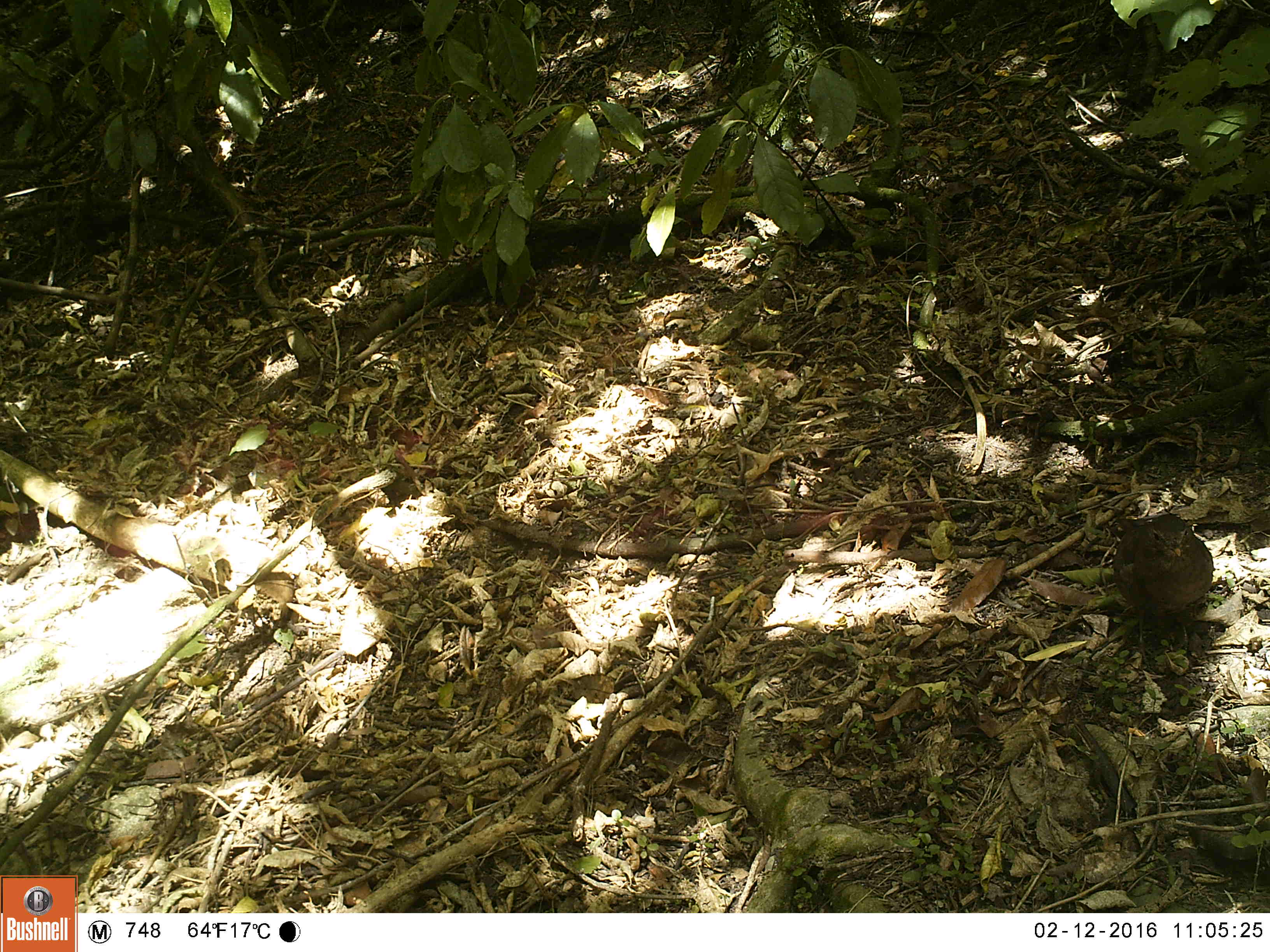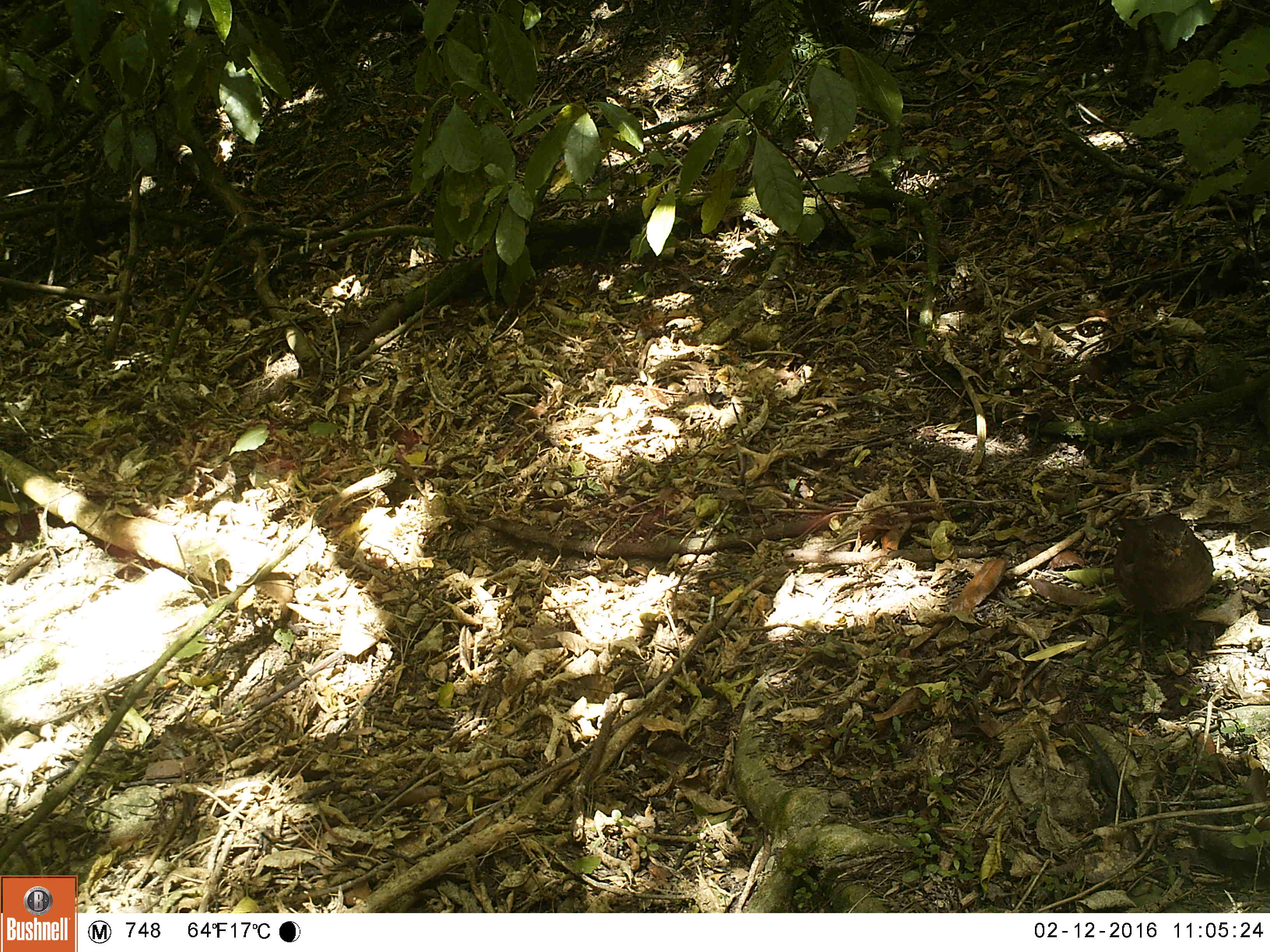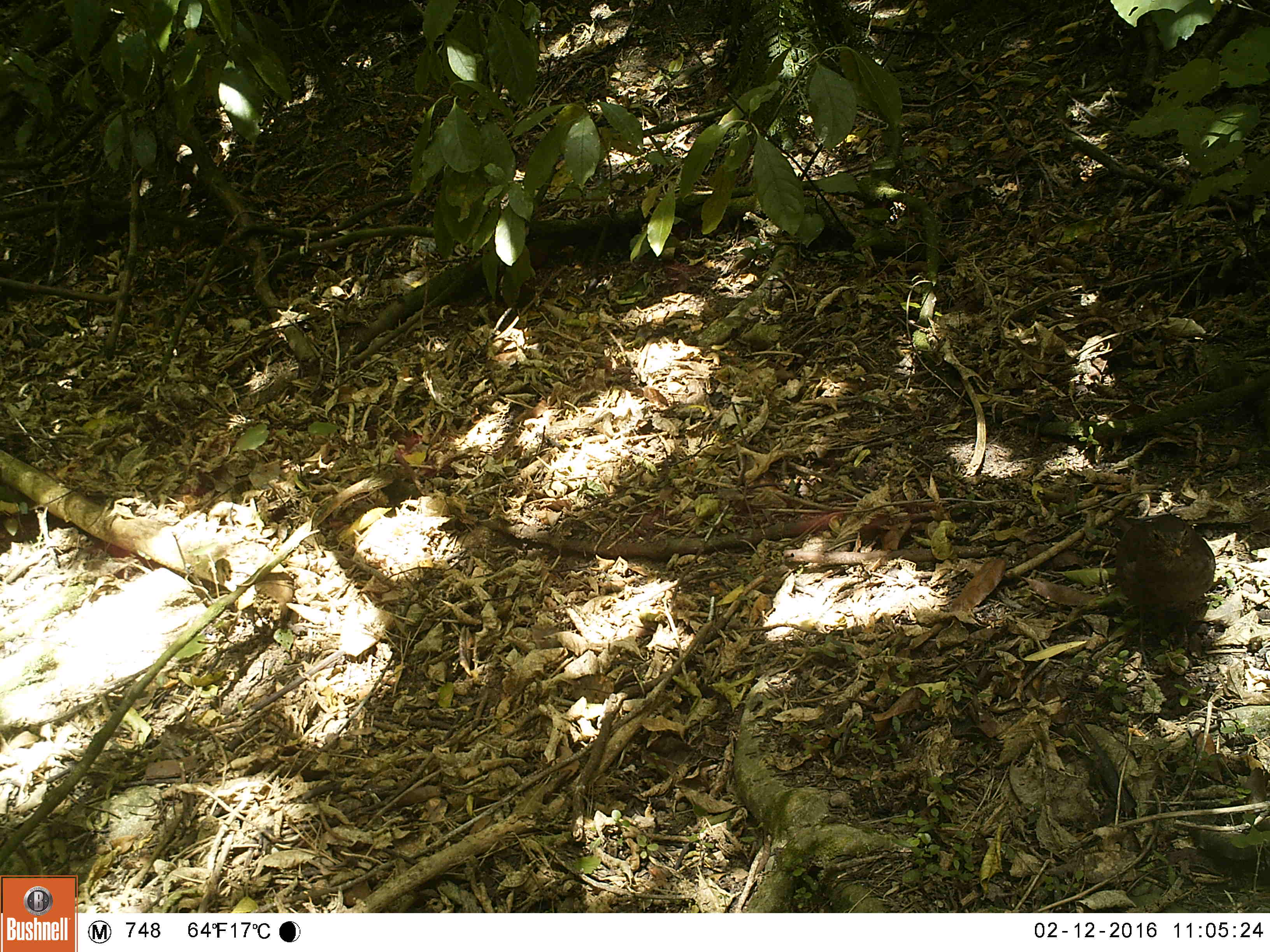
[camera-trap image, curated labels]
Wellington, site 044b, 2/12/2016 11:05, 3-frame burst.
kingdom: Animalia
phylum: Chordata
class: Aves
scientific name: Aves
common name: bird